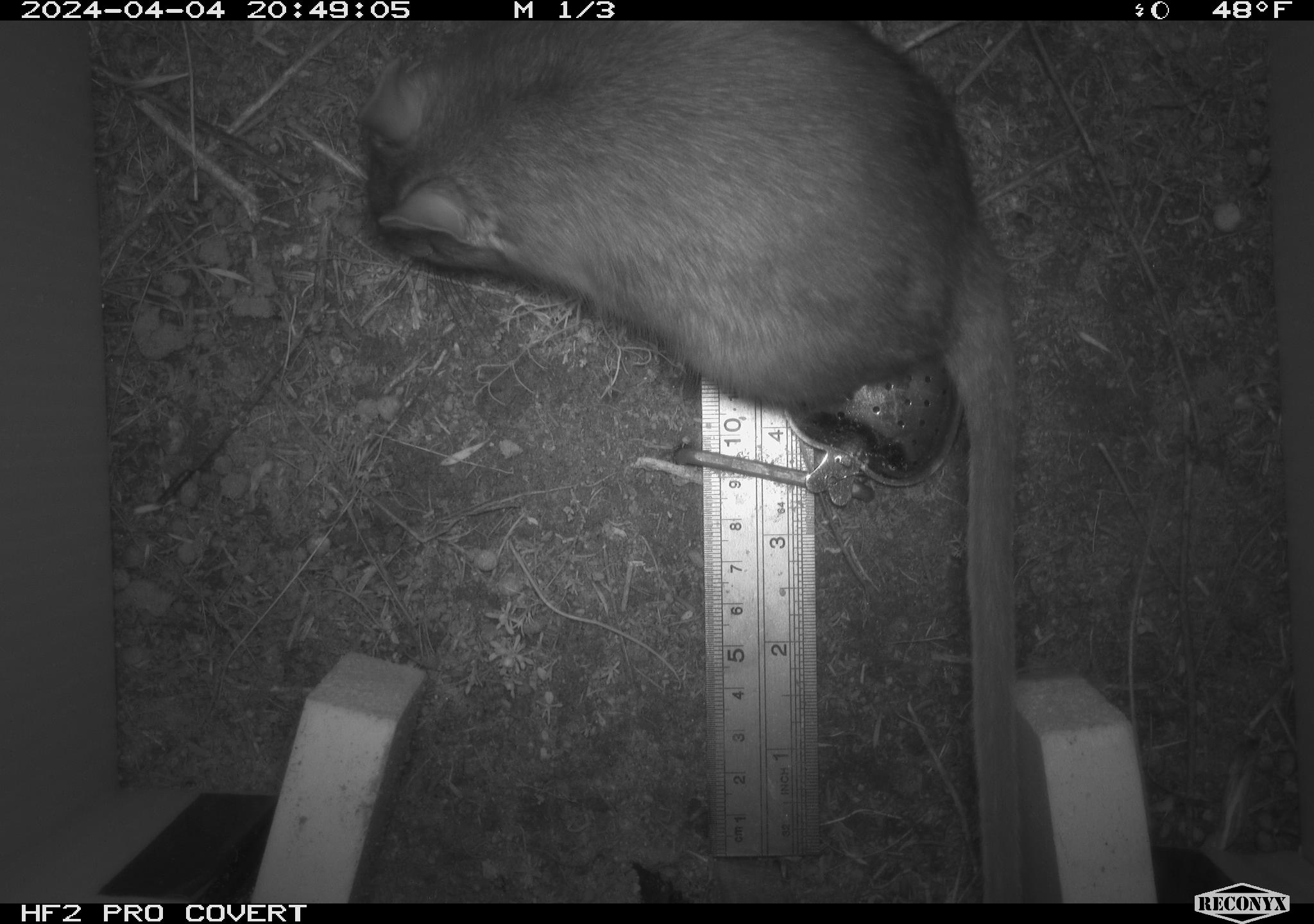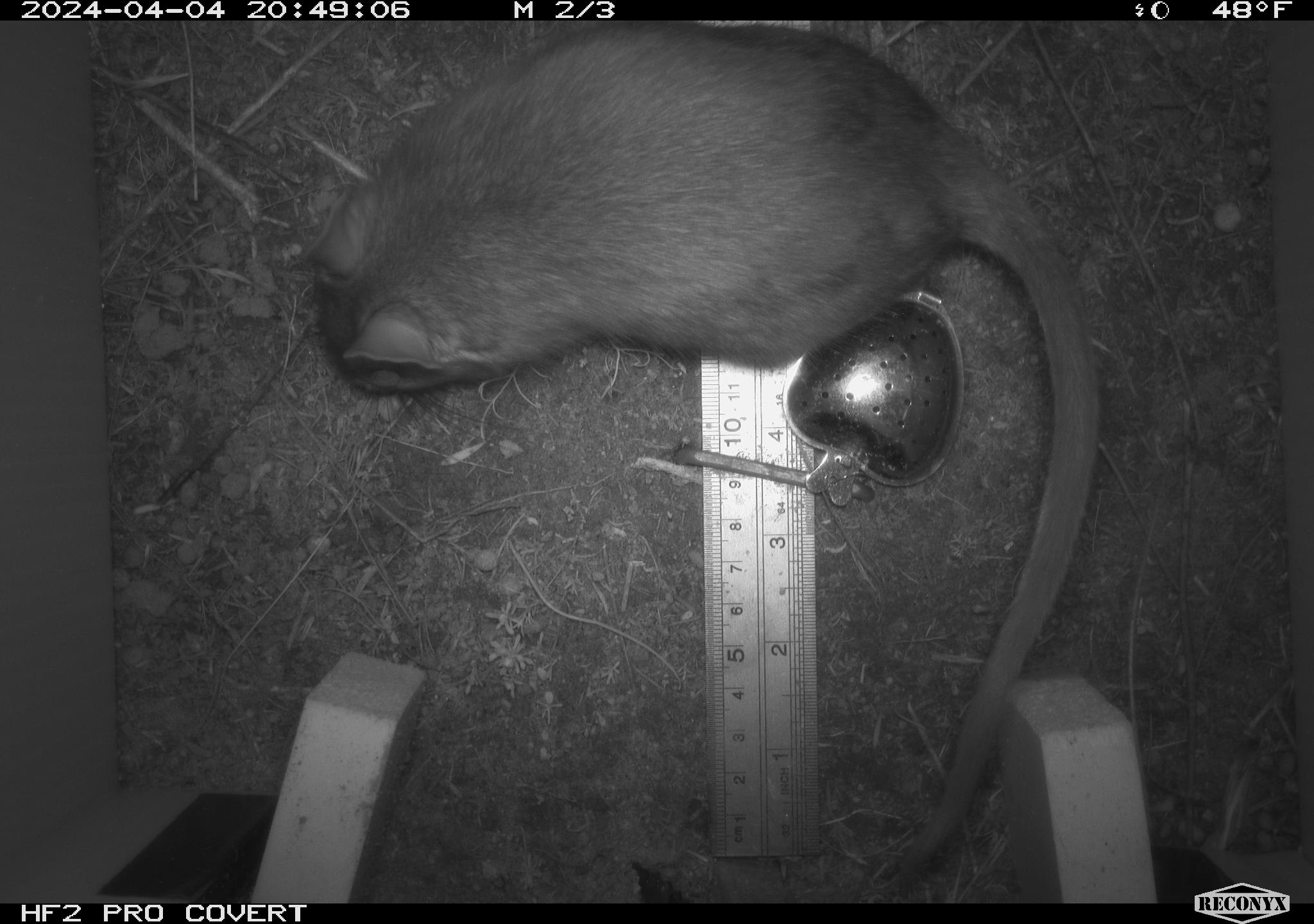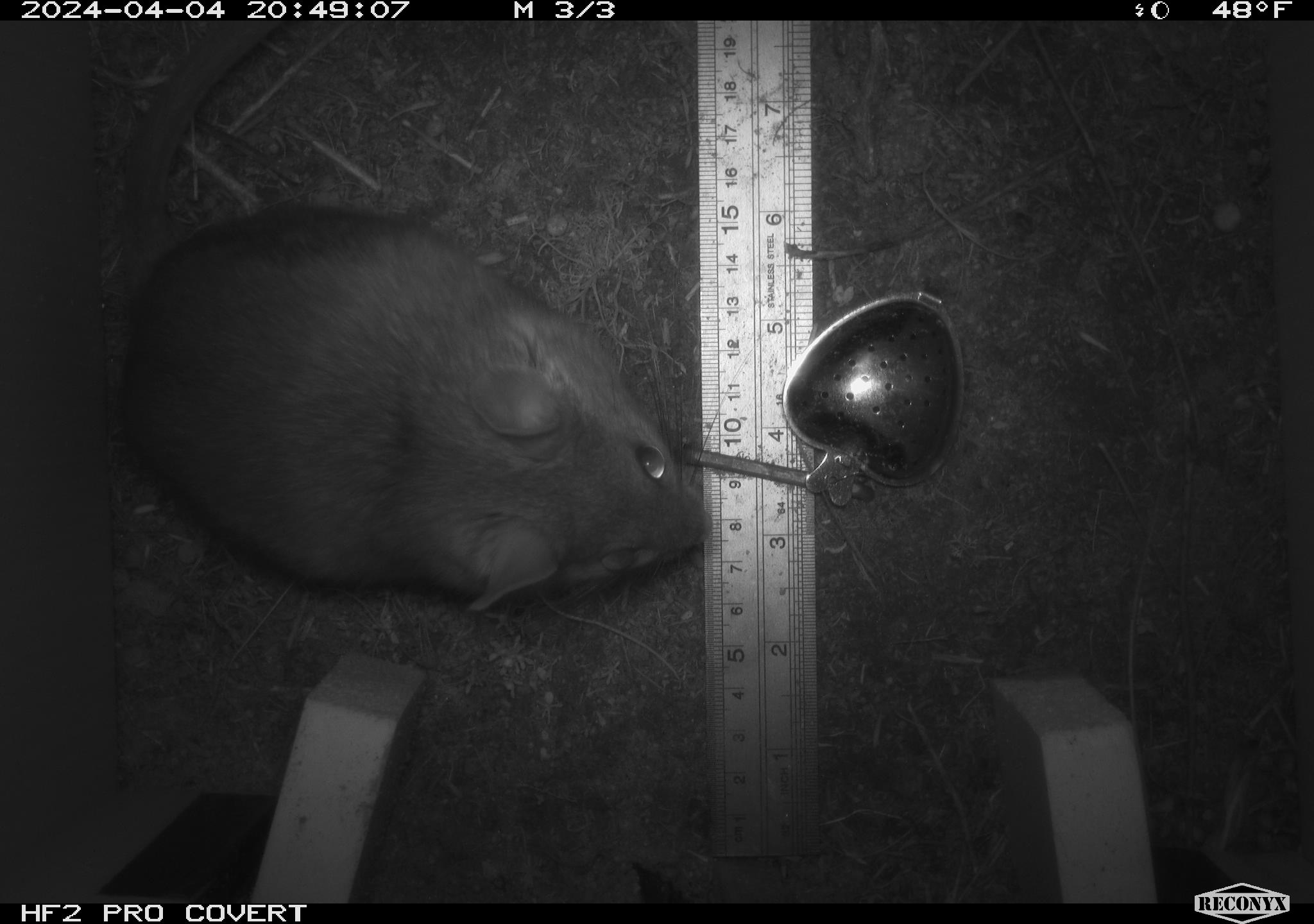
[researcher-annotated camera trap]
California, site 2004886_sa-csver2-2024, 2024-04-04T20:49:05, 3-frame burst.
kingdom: Animalia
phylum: Chordata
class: Mammalia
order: Rodentia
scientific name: Rodentia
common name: rodent